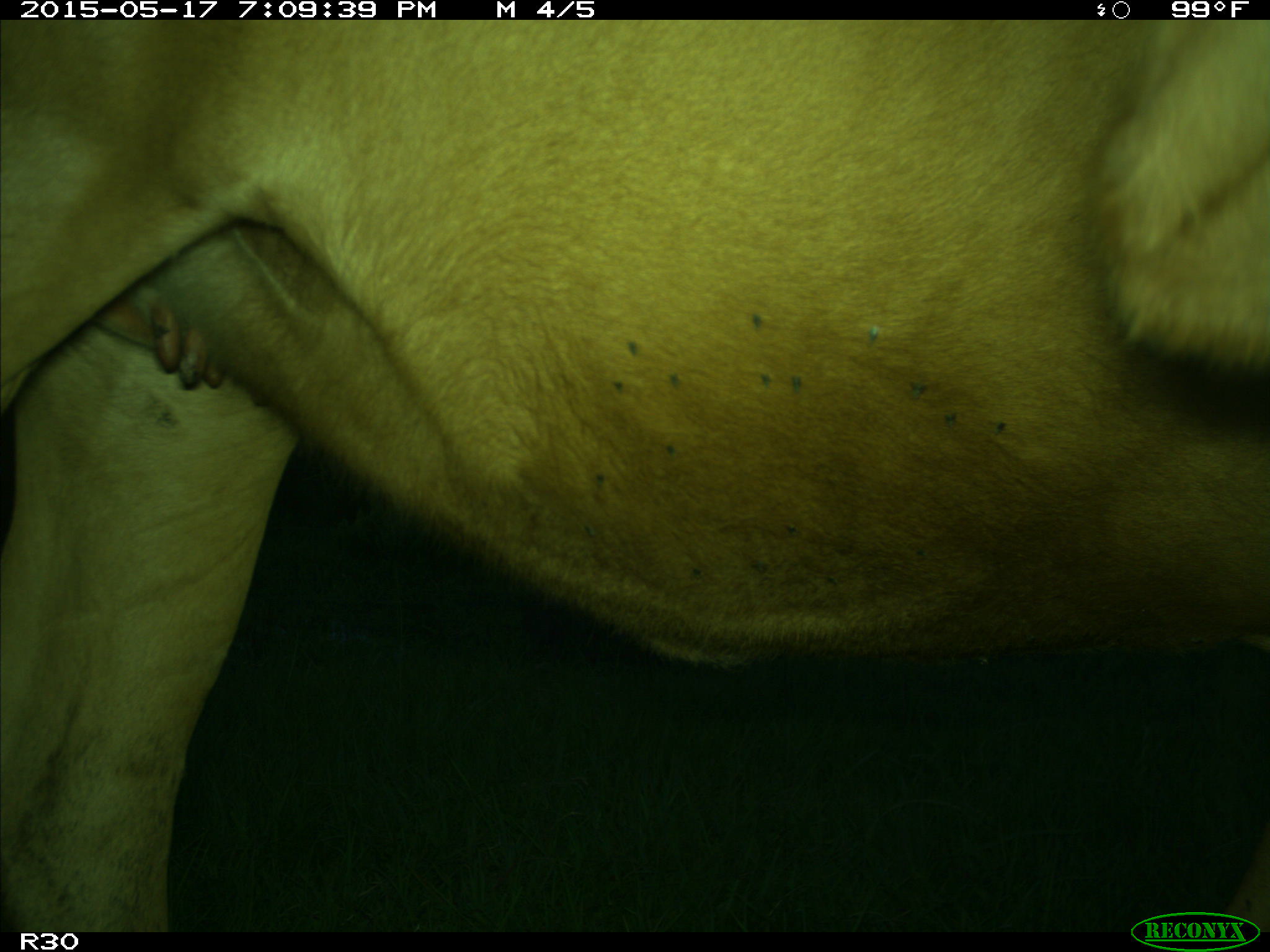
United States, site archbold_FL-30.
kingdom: Animalia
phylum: Chordata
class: Mammalia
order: Artiodactyla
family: Bovidae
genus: Bos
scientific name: Bos taurus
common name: domestic cow